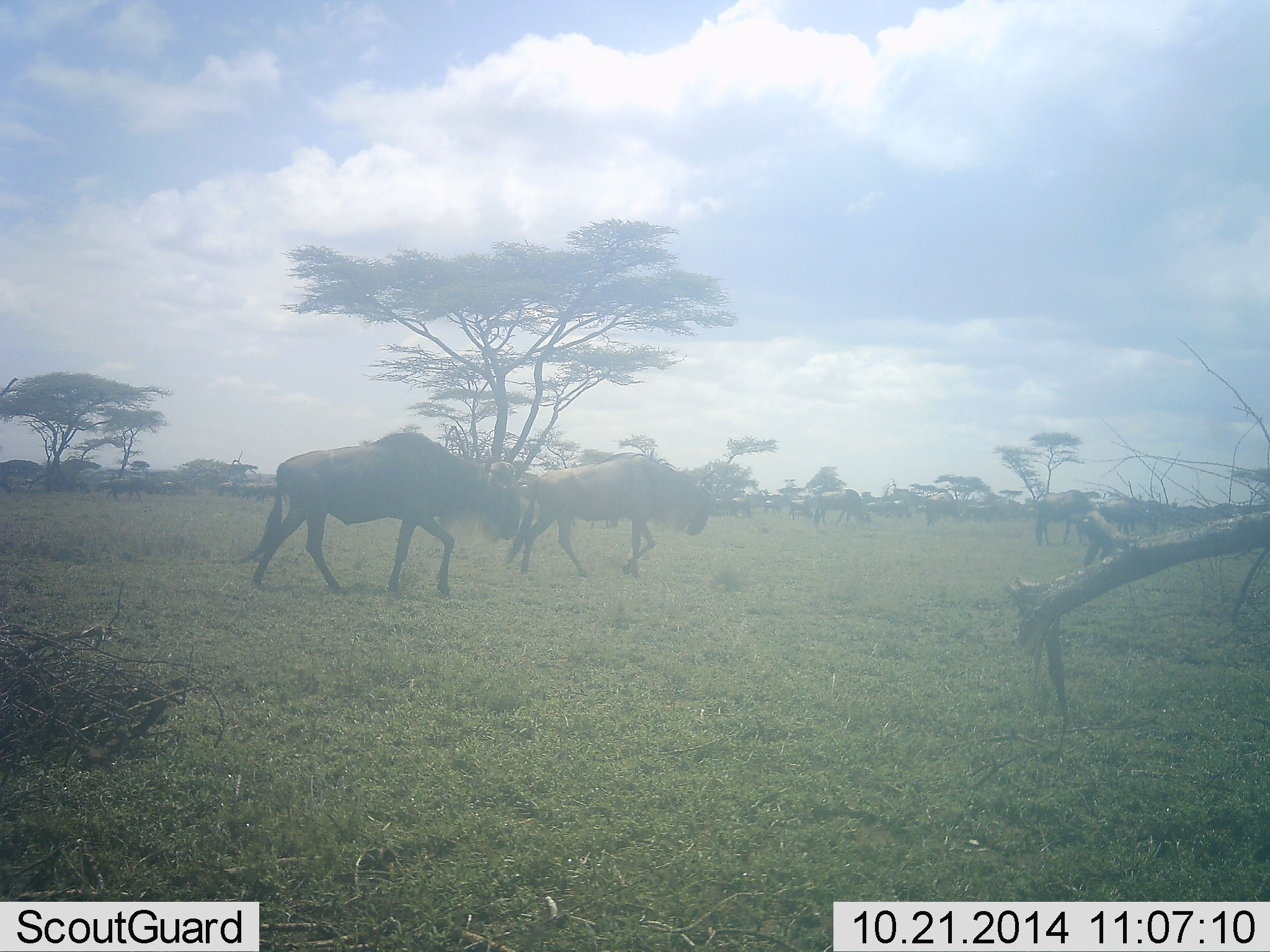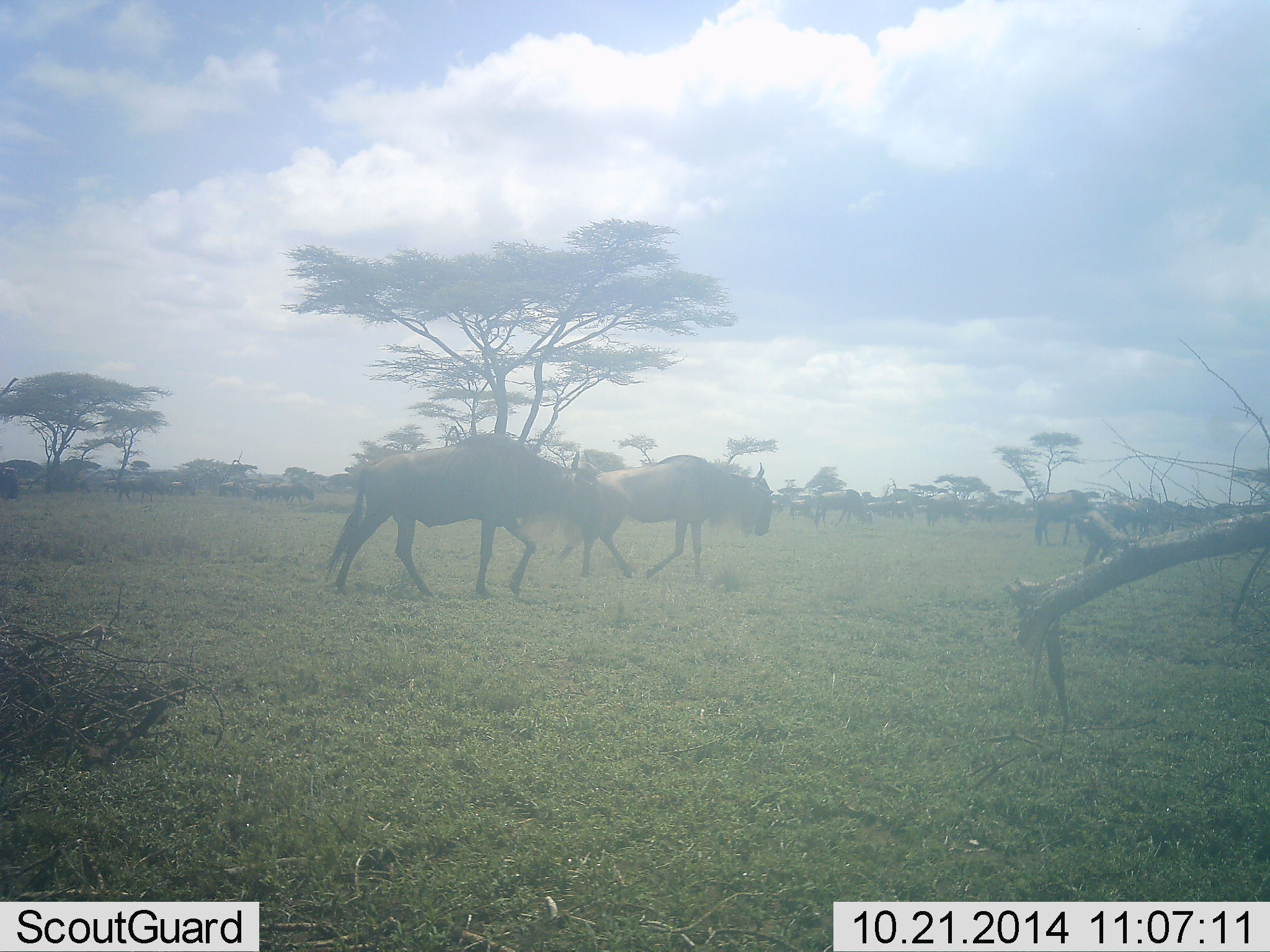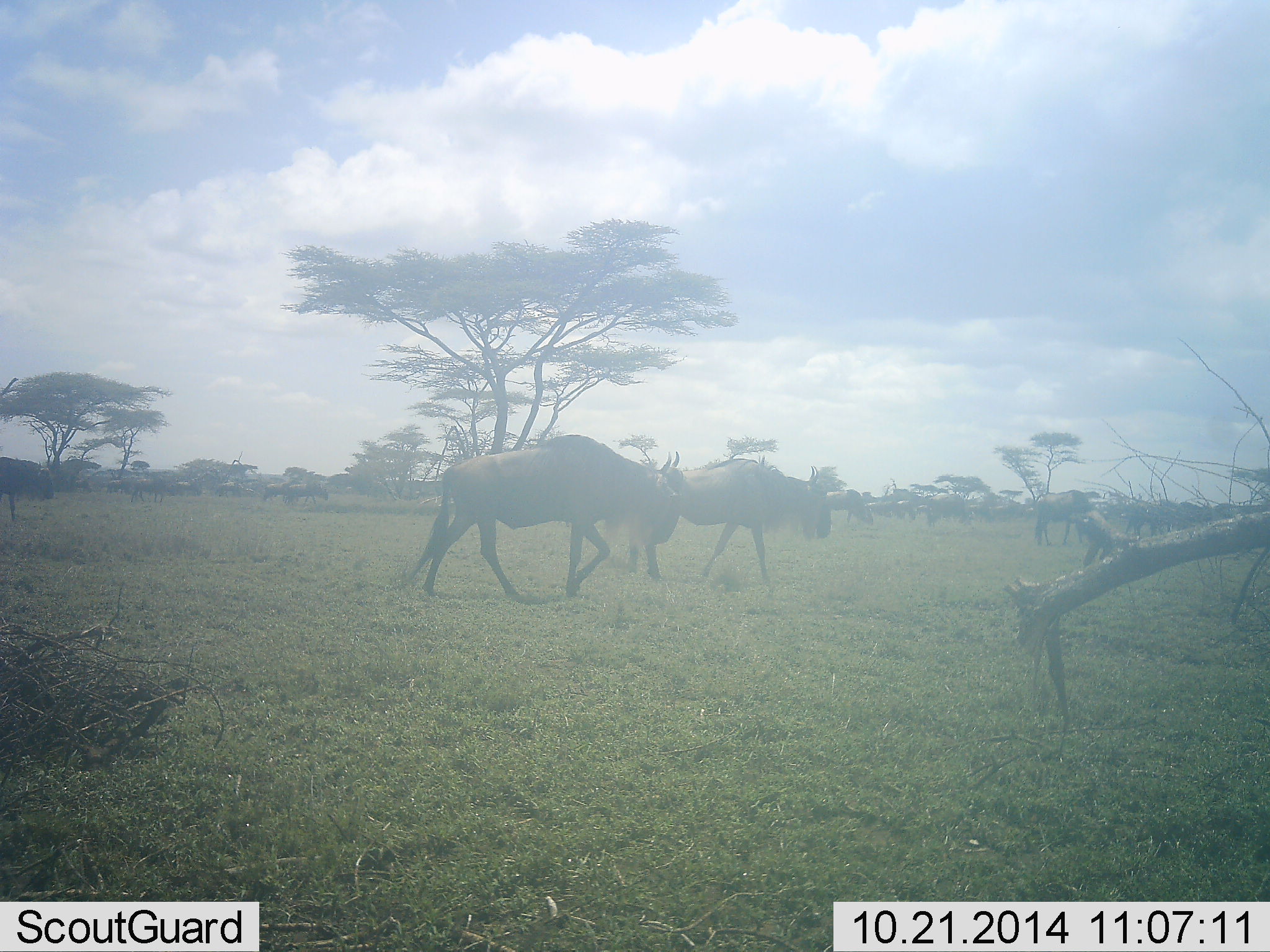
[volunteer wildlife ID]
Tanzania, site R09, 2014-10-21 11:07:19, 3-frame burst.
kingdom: Animalia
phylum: Chordata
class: Mammalia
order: Artiodactyla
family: Bovidae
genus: Connochaetes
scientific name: Connochaetes taurinus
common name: blue wildebeest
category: wildebeest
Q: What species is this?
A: Wildebeest (blue wildebeest) (Connochaetes taurinus).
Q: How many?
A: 11-50.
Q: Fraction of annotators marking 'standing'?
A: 10%.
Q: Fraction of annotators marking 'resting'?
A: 0%.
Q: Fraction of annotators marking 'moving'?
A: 90%.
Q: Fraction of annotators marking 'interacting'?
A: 0%.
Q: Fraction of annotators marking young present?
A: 0%.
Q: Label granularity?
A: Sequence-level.